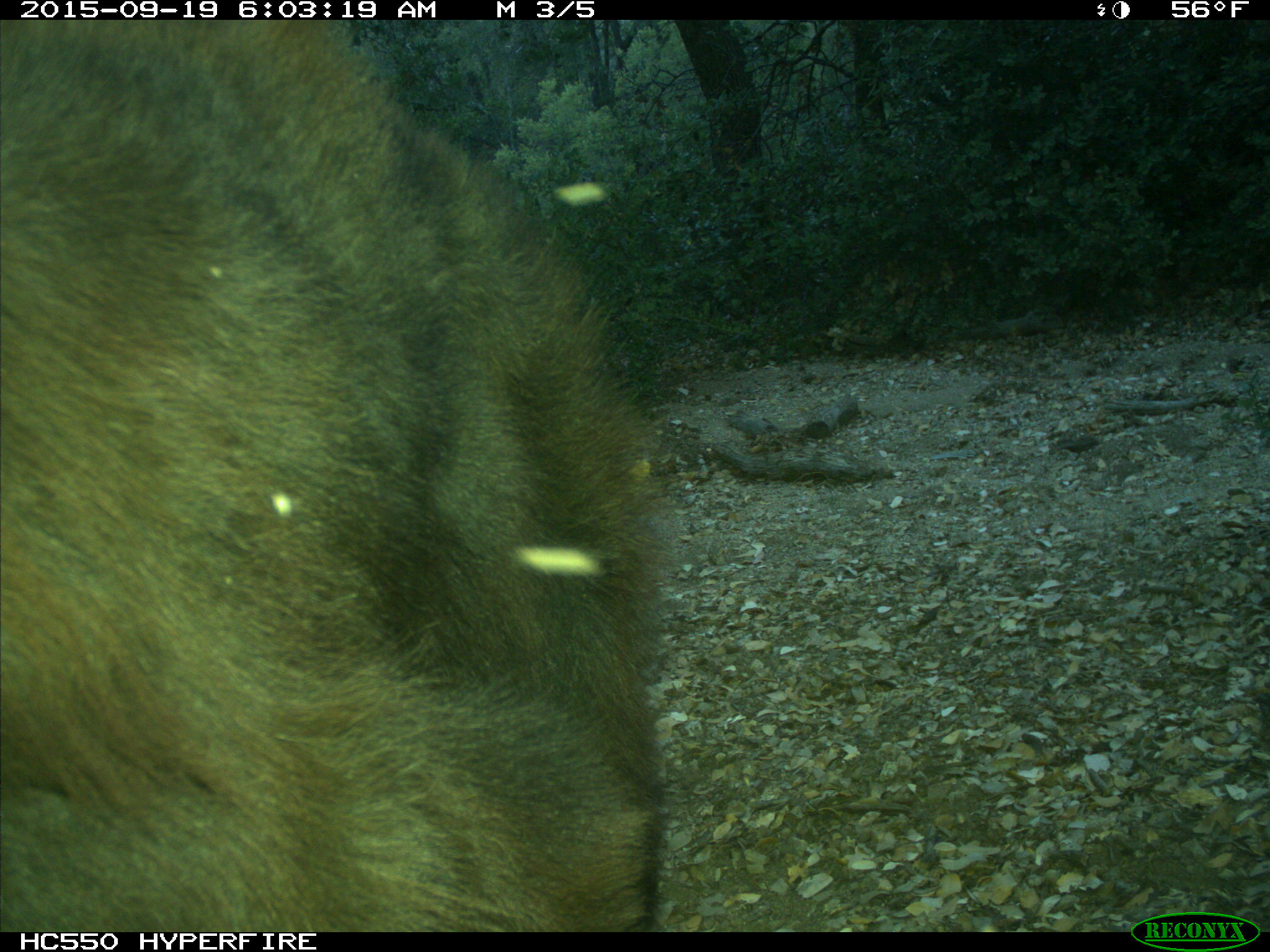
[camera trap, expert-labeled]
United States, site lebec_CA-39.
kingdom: Animalia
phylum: Chordata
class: Mammalia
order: Carnivora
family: Ursidae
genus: Ursus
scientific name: Ursus americanus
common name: american black bear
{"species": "Ursus americanus (american black bear)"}